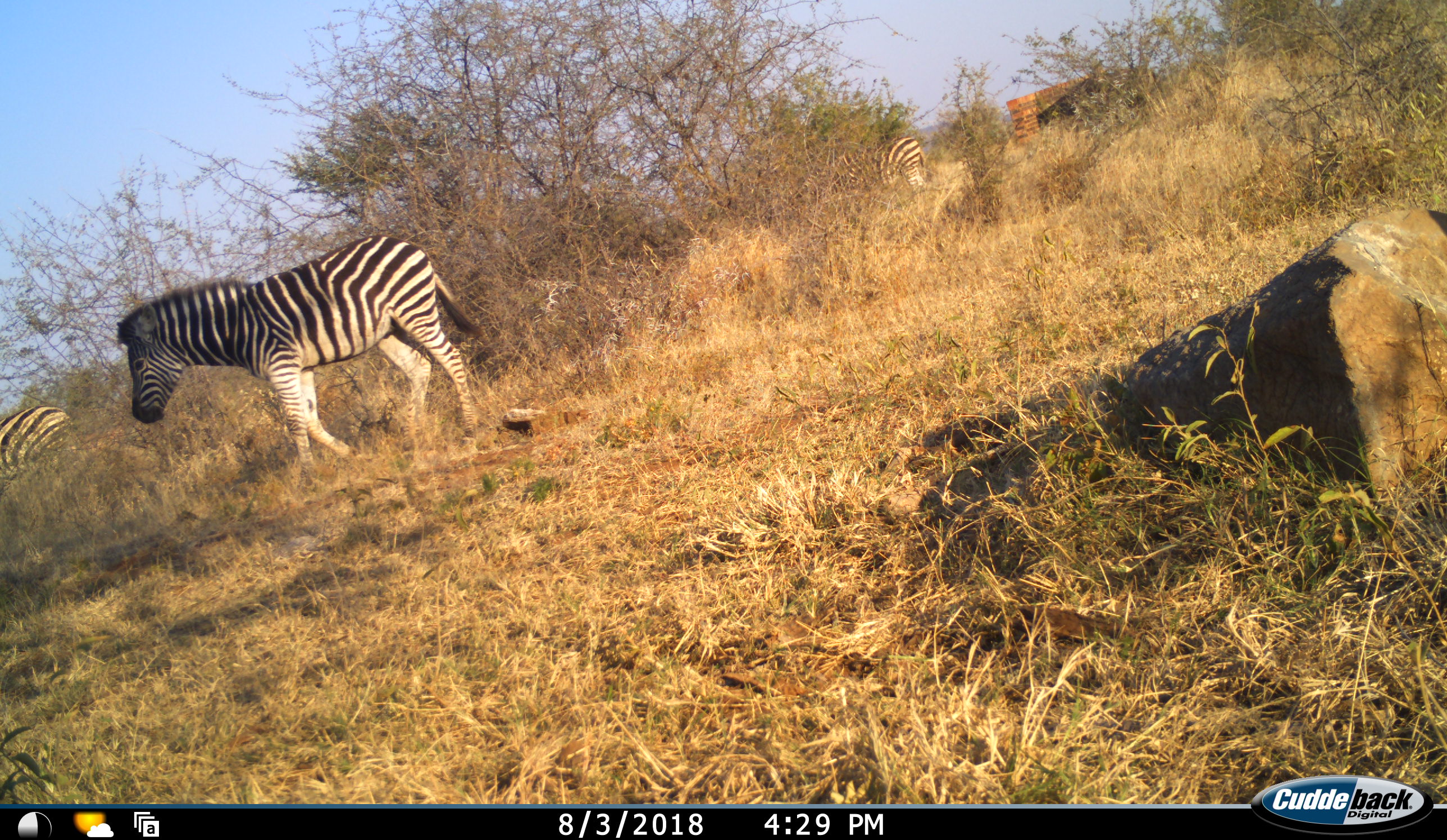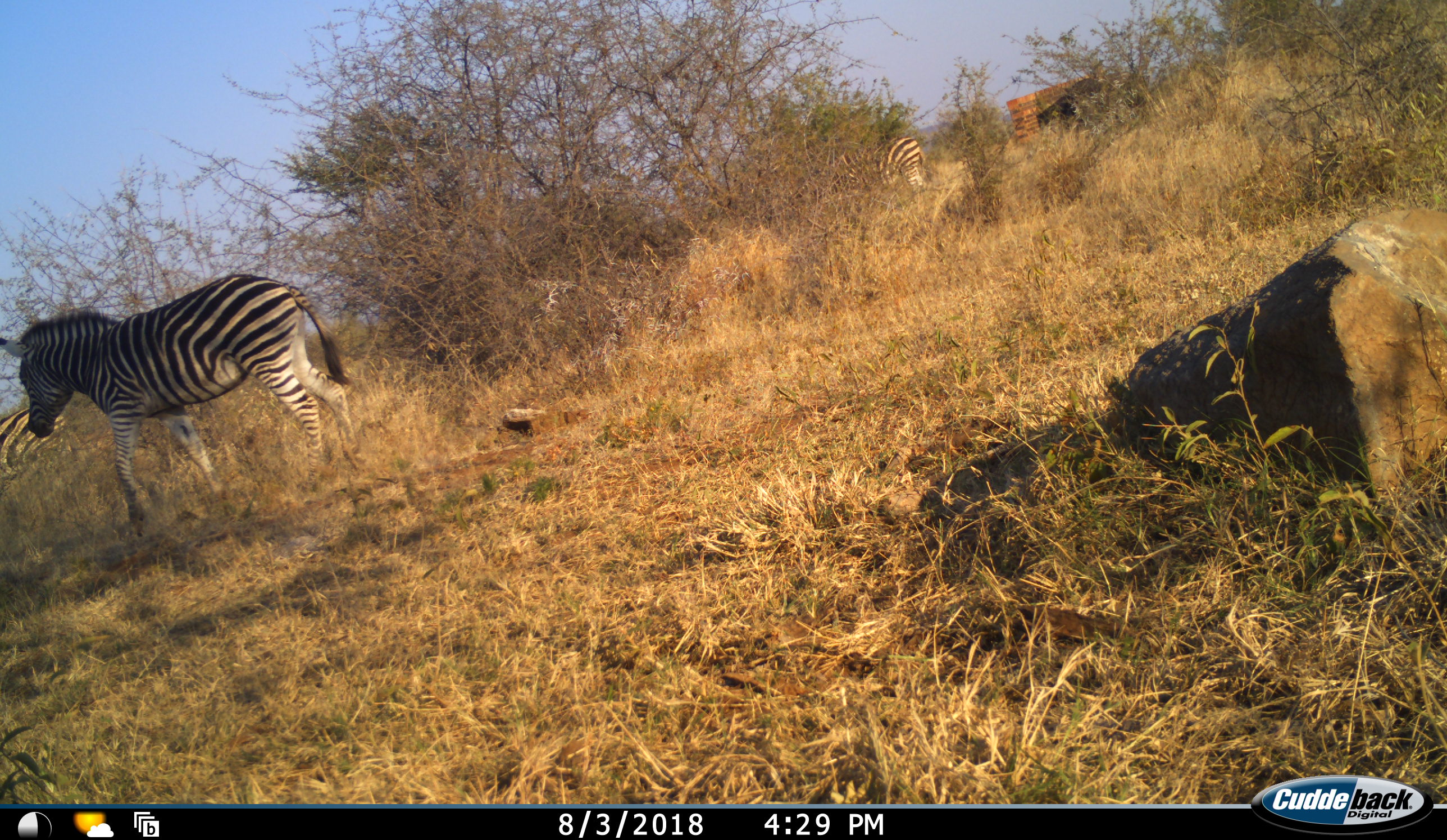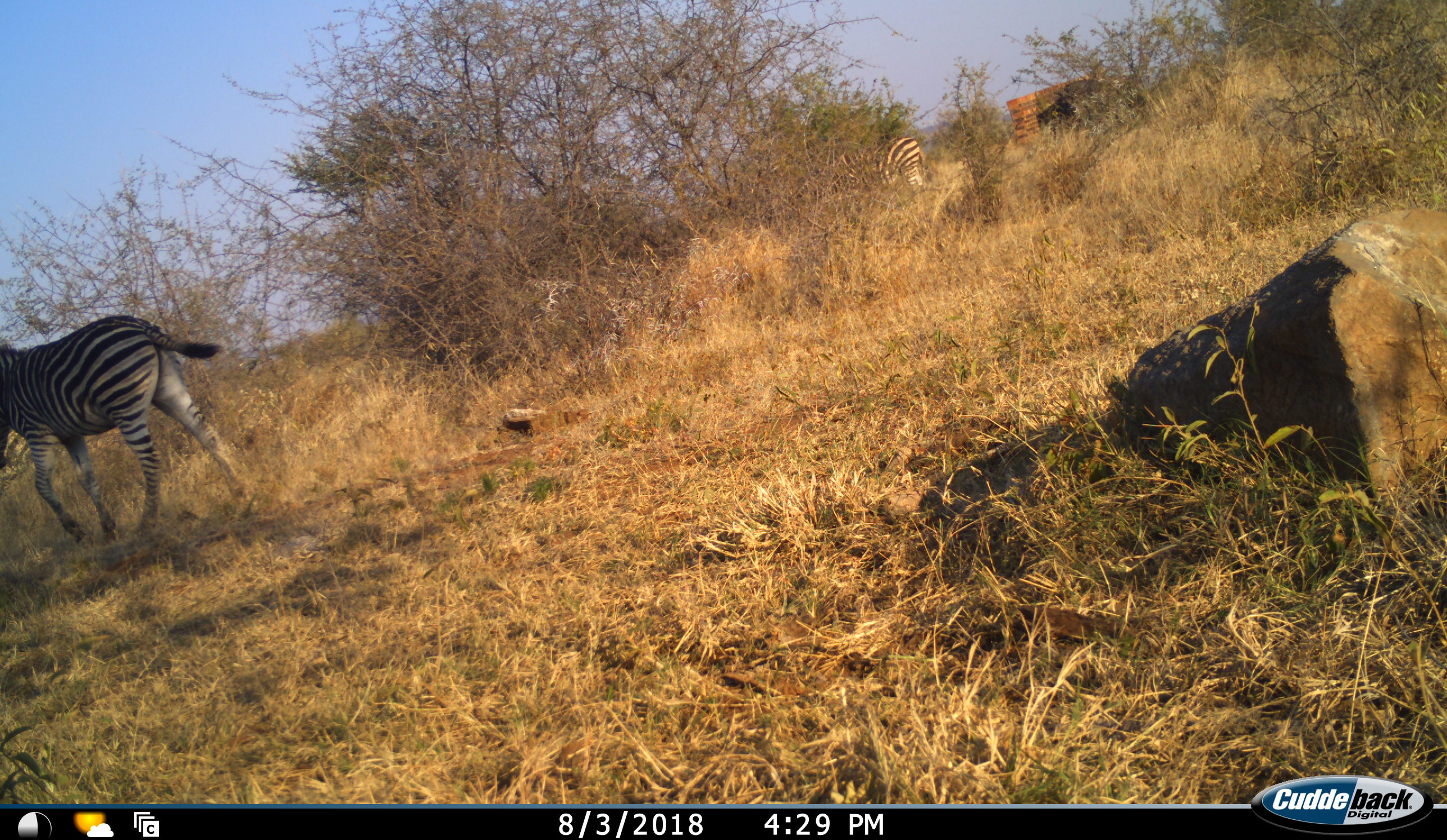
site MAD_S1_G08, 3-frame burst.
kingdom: Animalia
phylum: Chordata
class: Mammalia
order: Perissodactyla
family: Equidae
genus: Equus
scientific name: Equus quagga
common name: plains zebra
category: zebraplains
Zebraplains (plains zebra) (Equus quagga), count 3. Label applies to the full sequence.